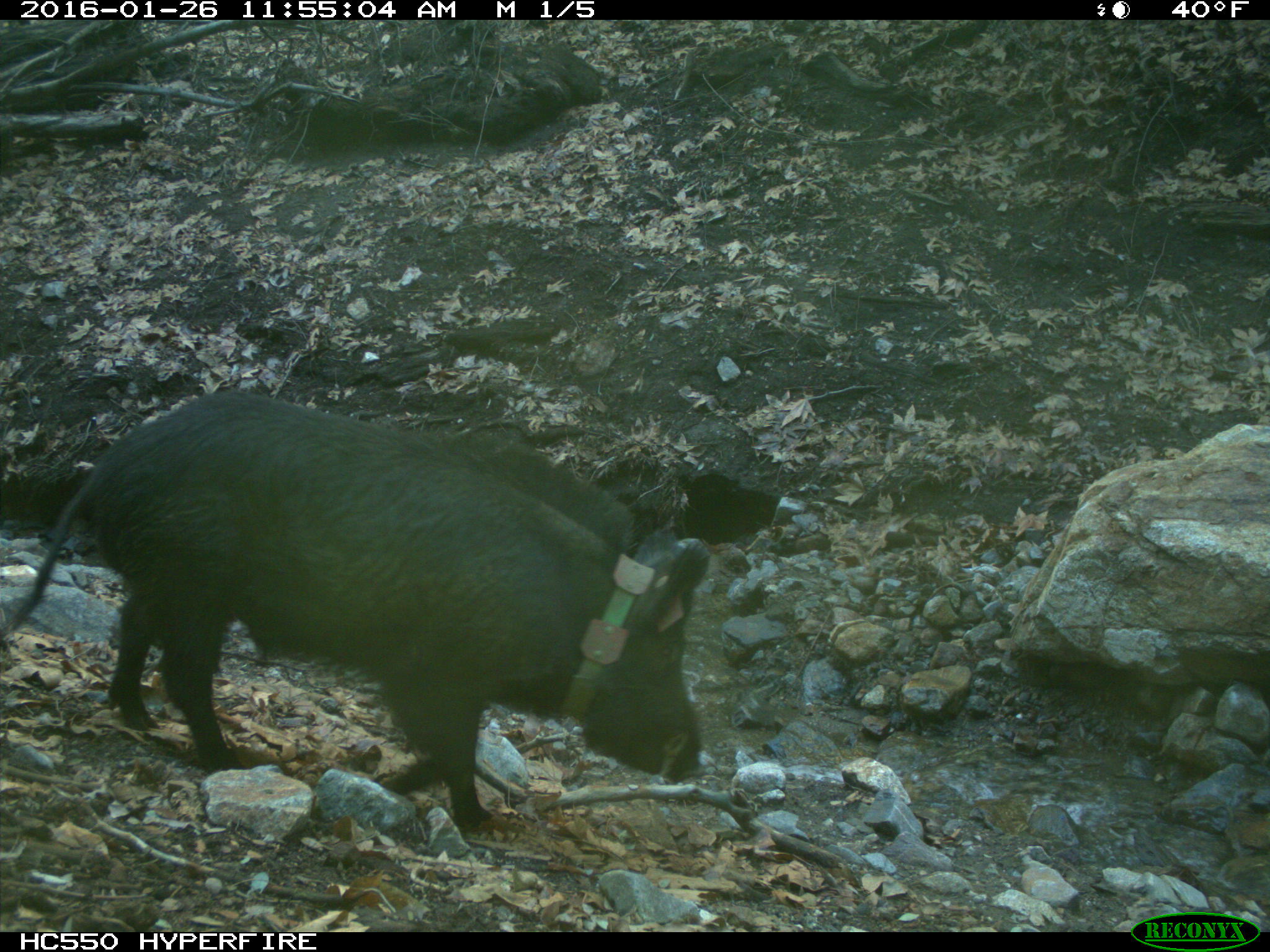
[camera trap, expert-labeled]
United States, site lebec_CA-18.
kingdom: Animalia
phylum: Chordata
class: Mammalia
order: Artiodactyla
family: Suidae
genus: Sus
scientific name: Sus scrofa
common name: wild boar